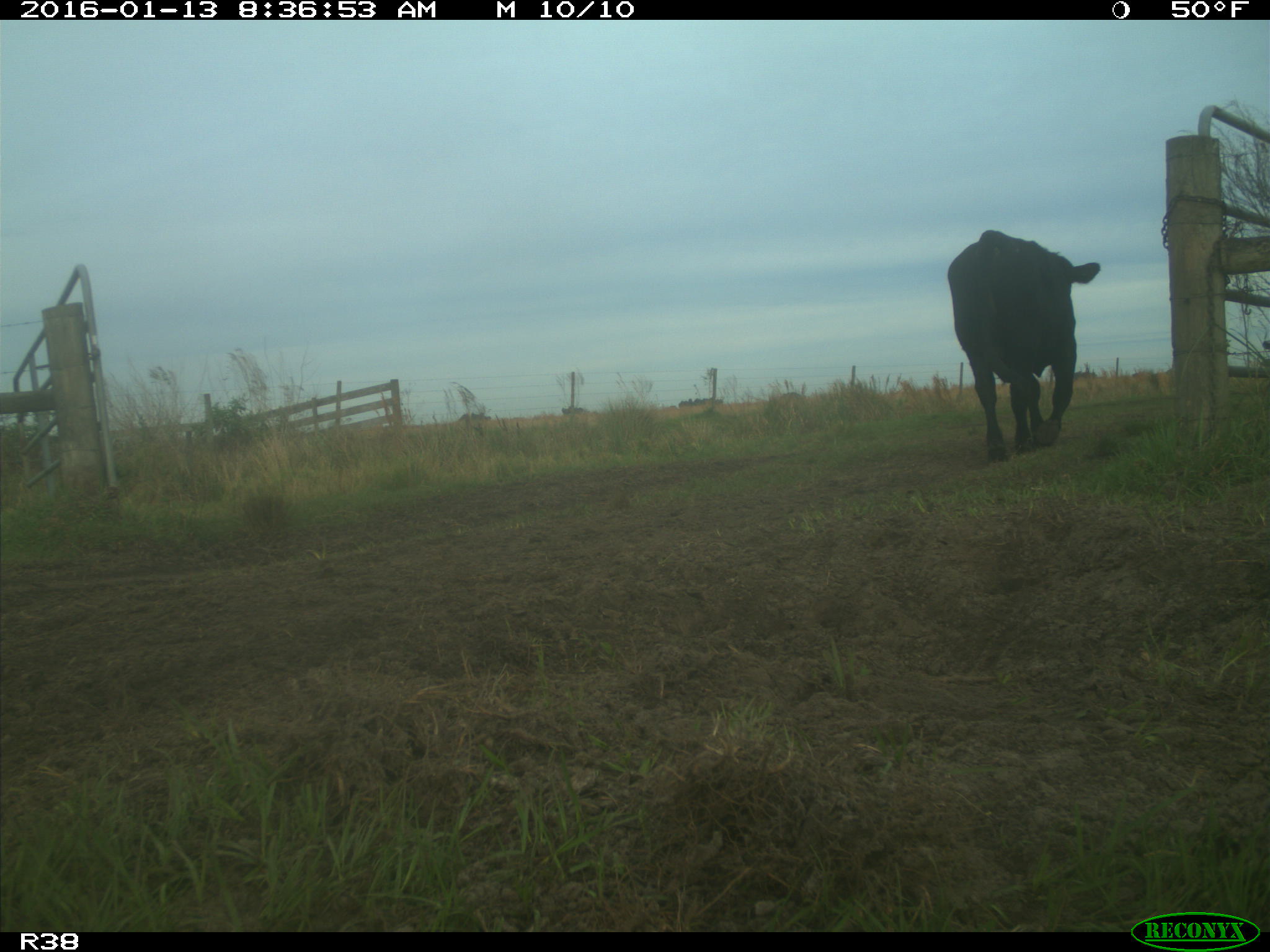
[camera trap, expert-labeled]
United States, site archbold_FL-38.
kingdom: Animalia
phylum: Chordata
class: Mammalia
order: Artiodactyla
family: Bovidae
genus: Bos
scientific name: Bos taurus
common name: domestic cow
Bos taurus (domestic cow).